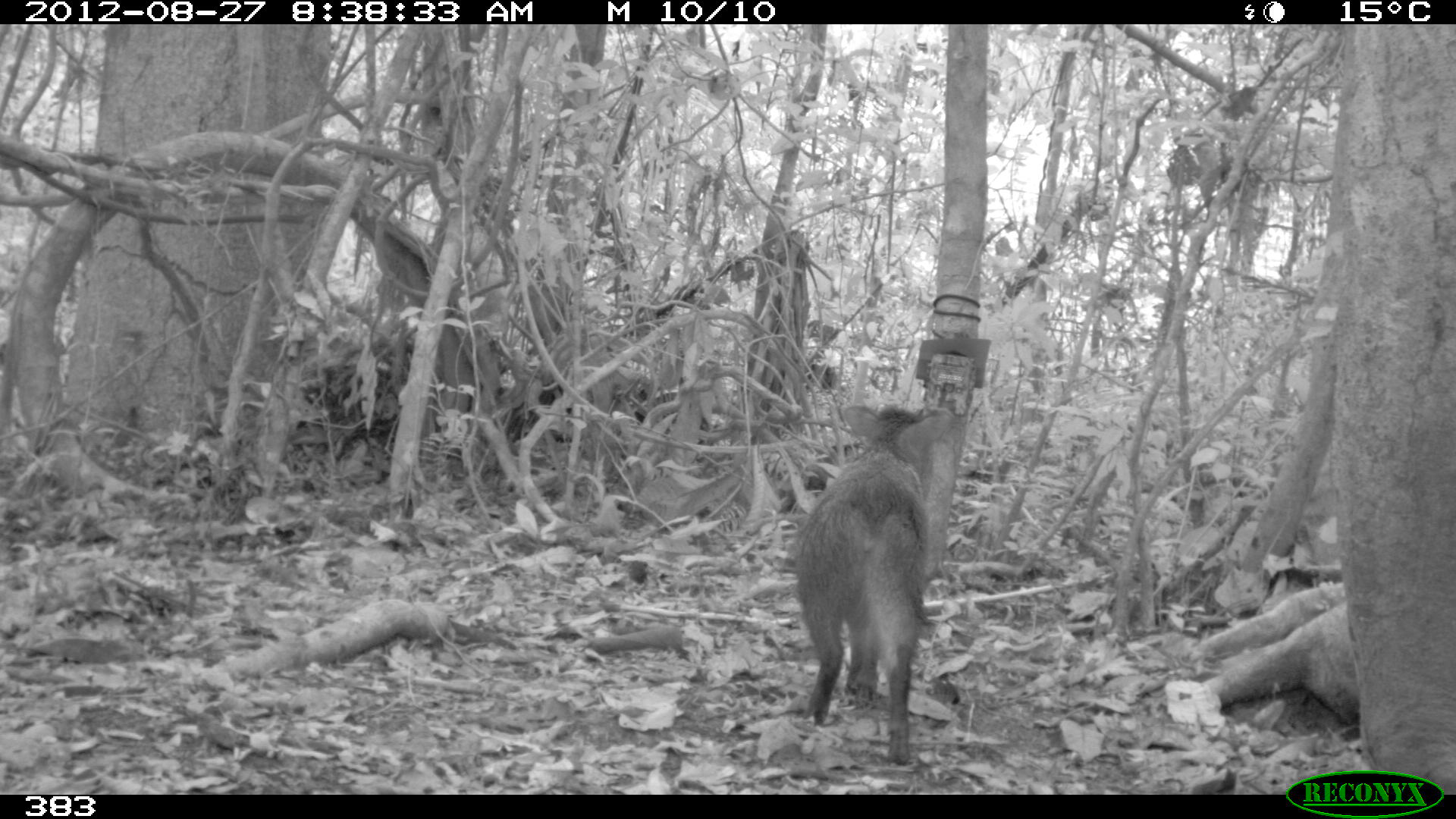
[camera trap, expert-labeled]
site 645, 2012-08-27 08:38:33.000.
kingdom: Animalia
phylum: Chordata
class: Mammalia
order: Artiodactyla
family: Tayassuidae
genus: Pecari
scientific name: Pecari tajacu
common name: collared peccary